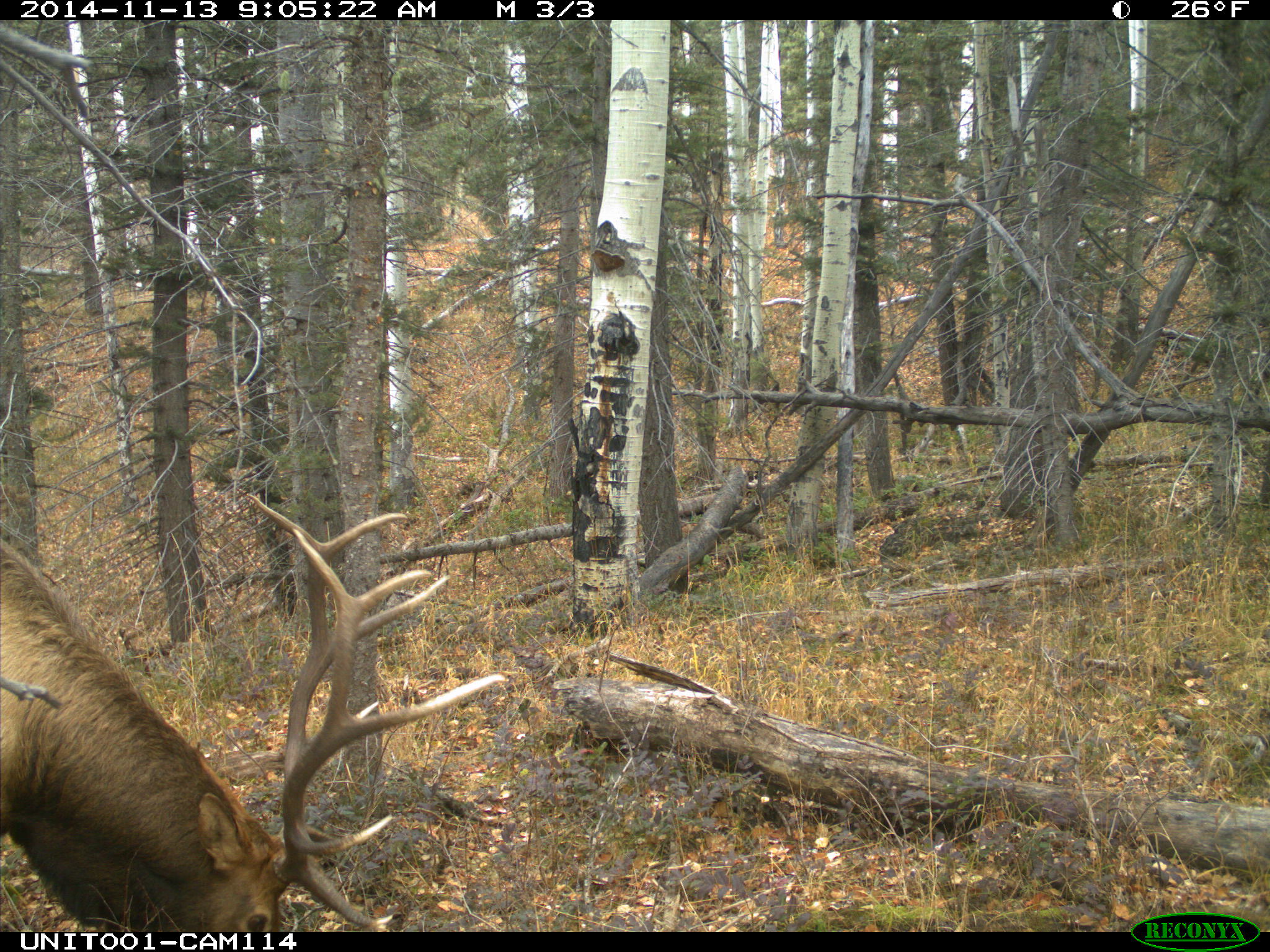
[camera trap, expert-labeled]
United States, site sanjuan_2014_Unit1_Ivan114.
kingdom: Animalia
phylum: Chordata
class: Mammalia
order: Artiodactyla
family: Cervidae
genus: Cervus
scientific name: Cervus elaphus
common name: red deer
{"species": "Cervus elaphus (red deer)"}